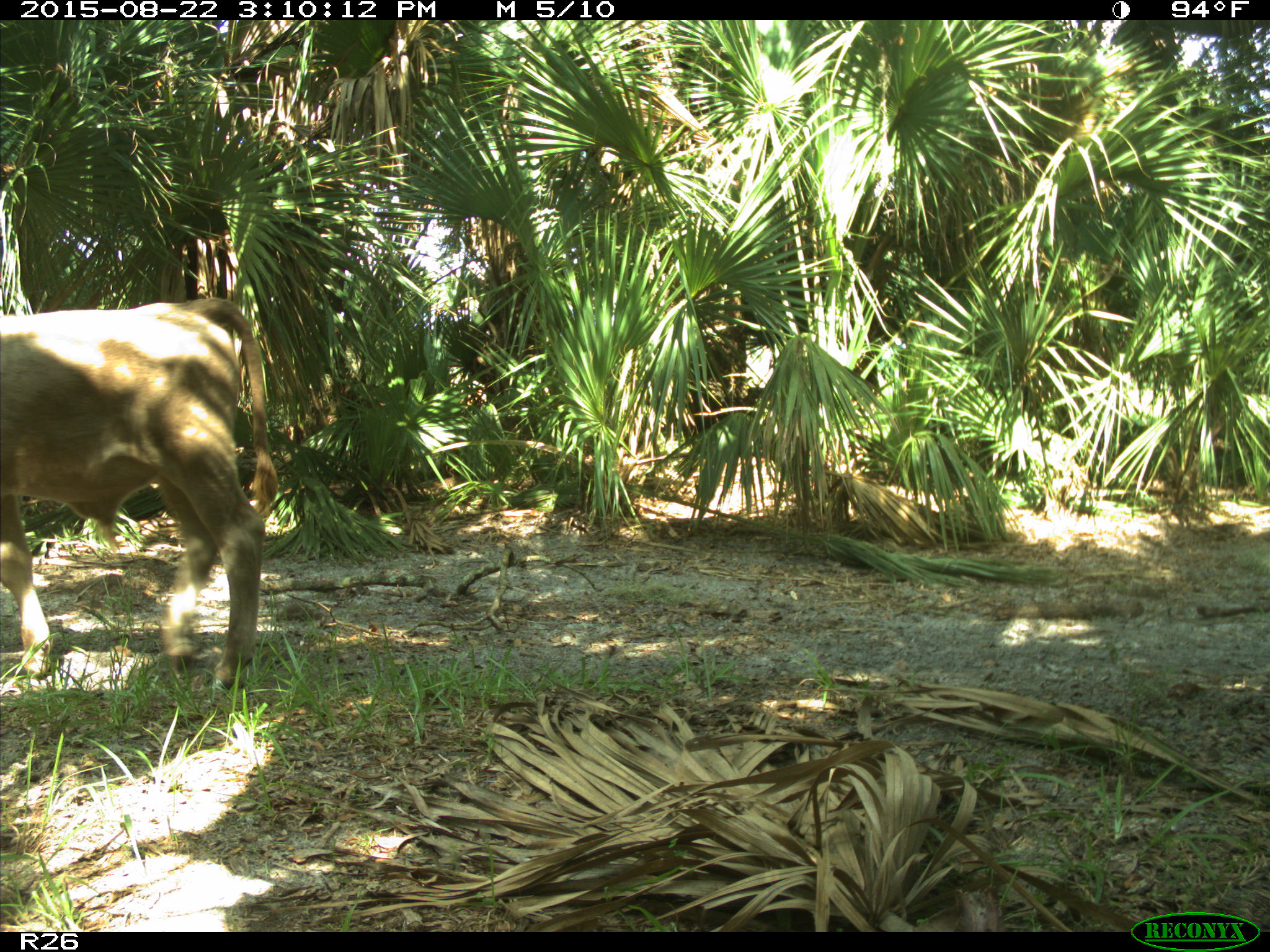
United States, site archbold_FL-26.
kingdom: Animalia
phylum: Chordata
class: Mammalia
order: Artiodactyla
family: Bovidae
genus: Bos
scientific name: Bos taurus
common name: domestic cow